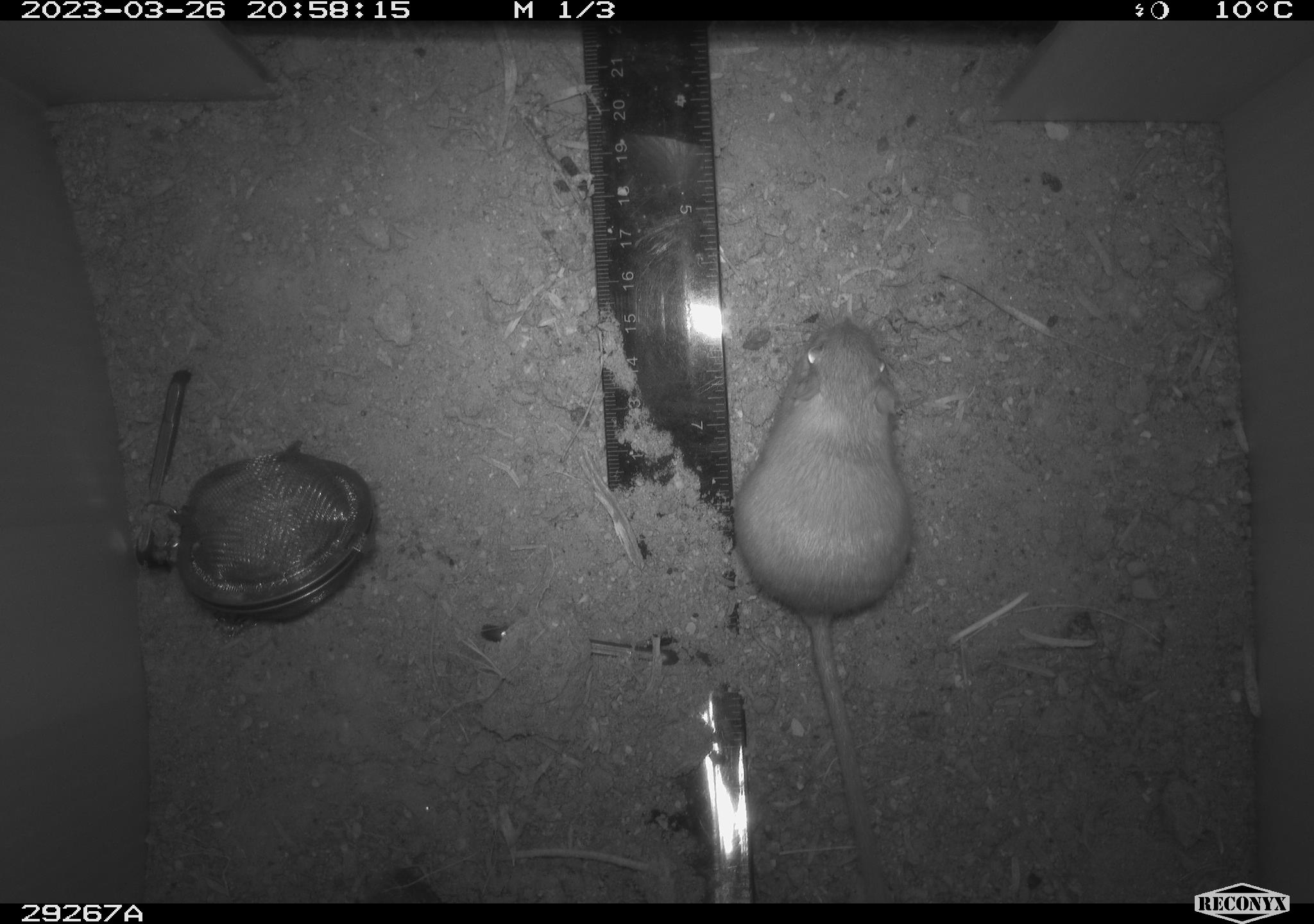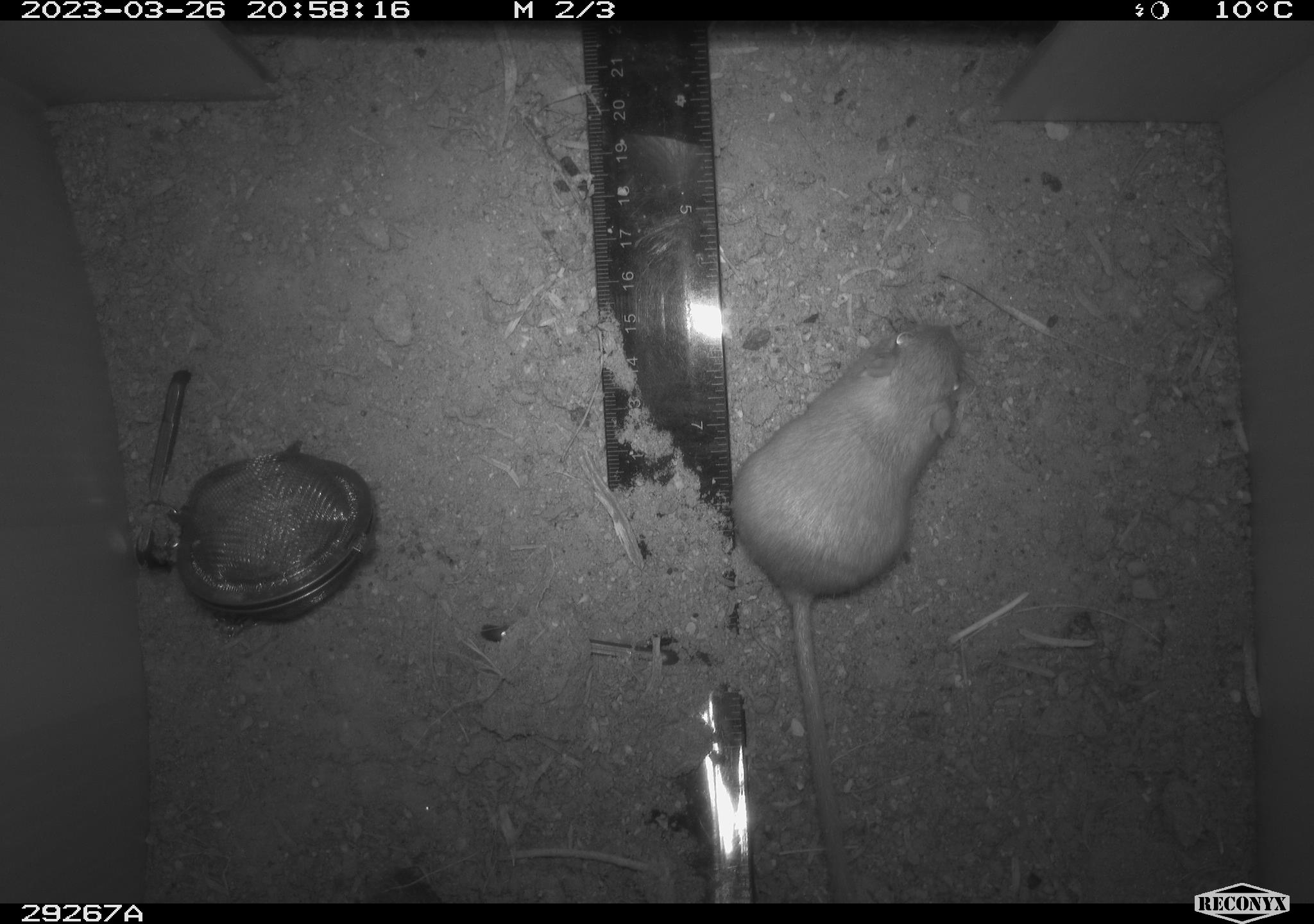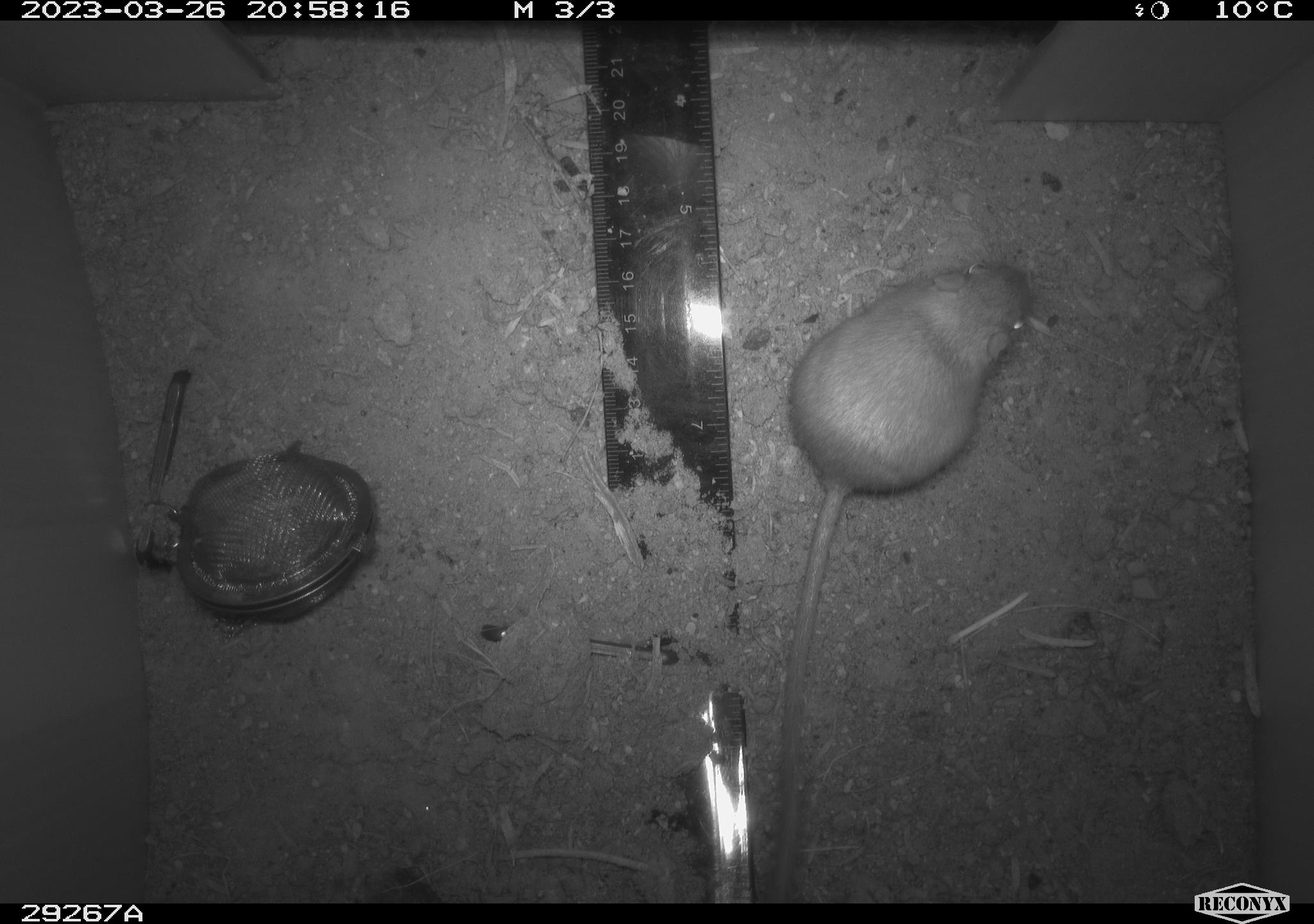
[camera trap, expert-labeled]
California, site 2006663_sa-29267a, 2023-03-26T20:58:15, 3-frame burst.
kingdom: Animalia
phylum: Chordata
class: Mammalia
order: Rodentia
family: Heteromyidae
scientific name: Heteromyidae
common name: kangaroo rats and pocket mice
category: heteromyidae family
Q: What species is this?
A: Heteromyidae family (kangaroo rats and pocket mice) (Heteromyidae).